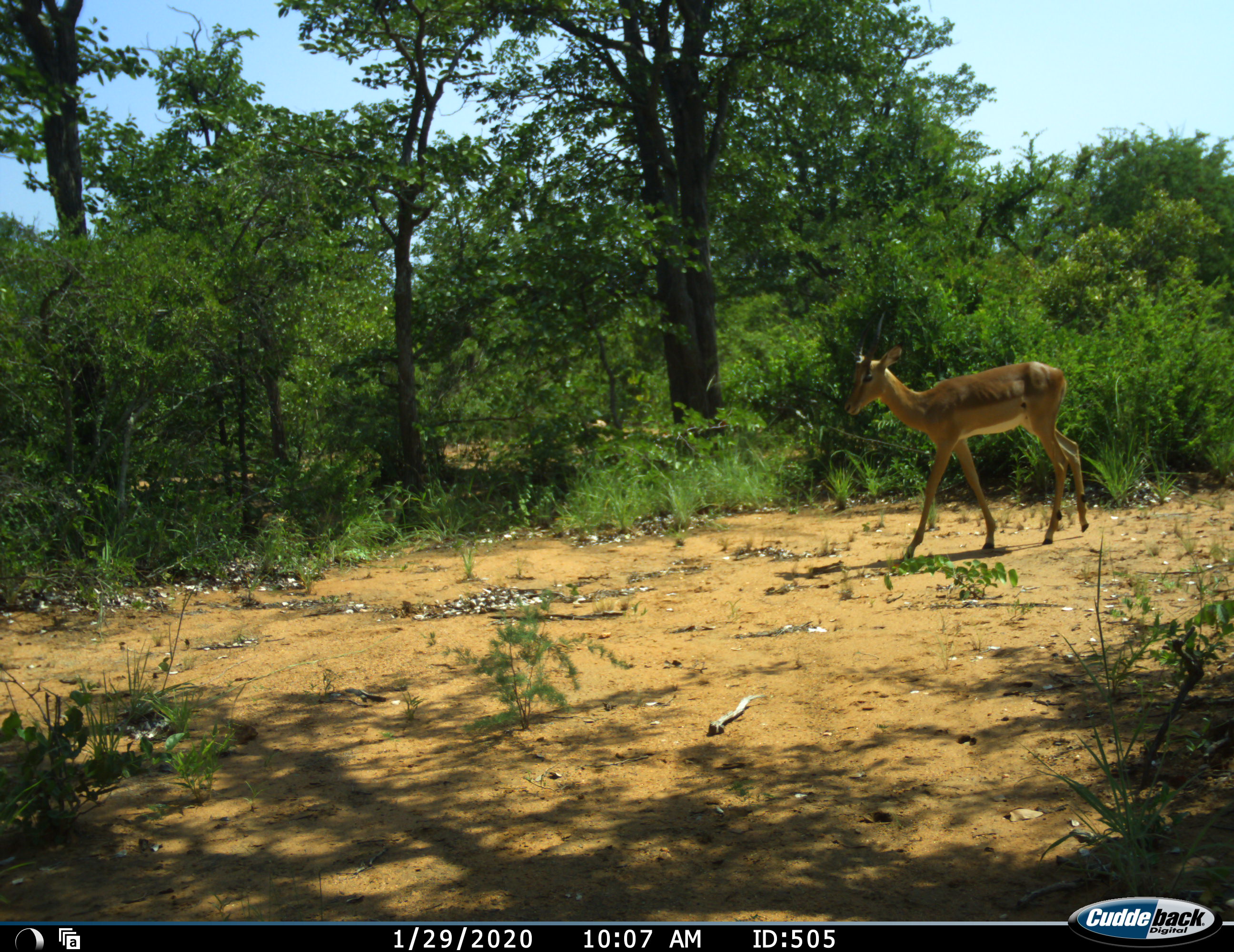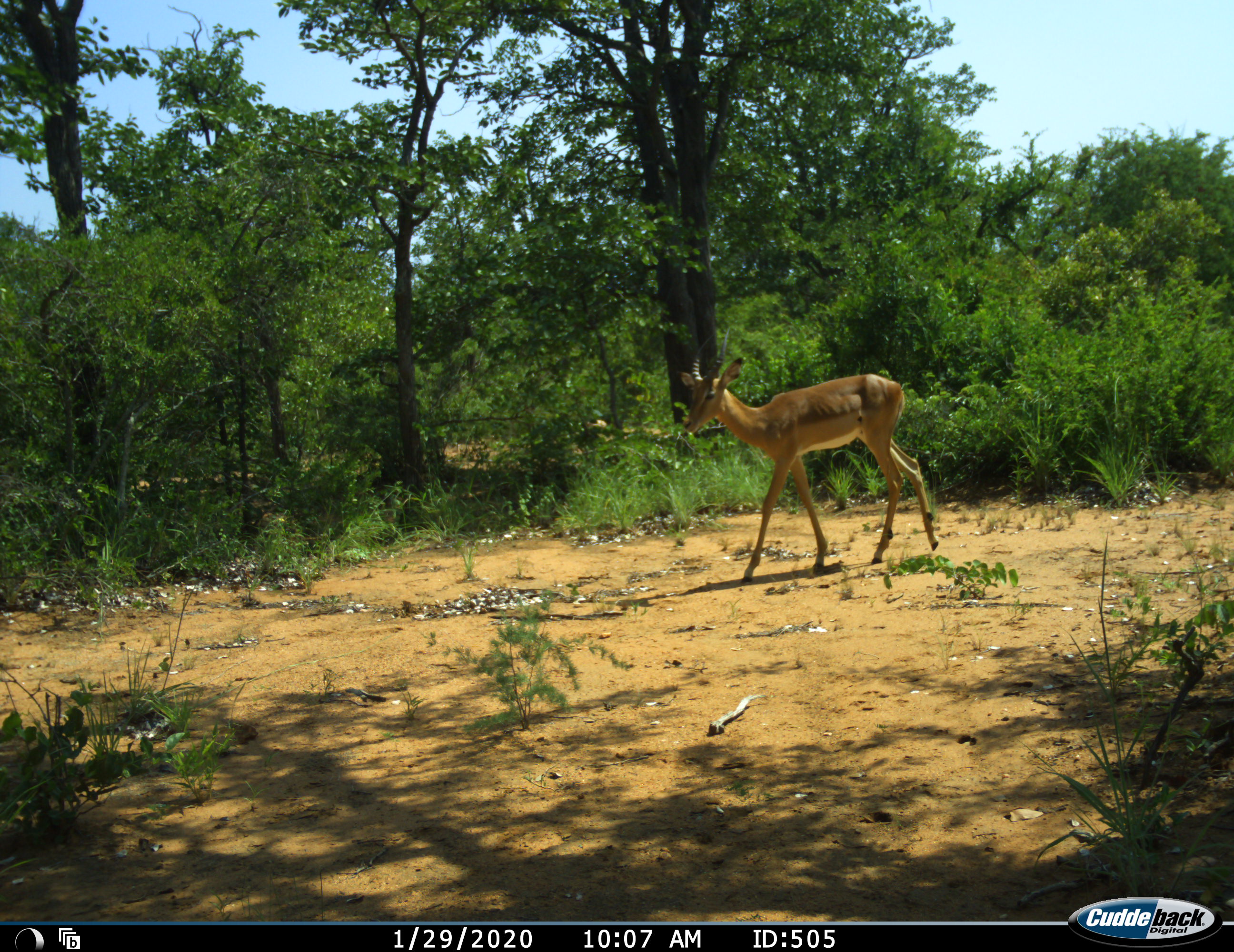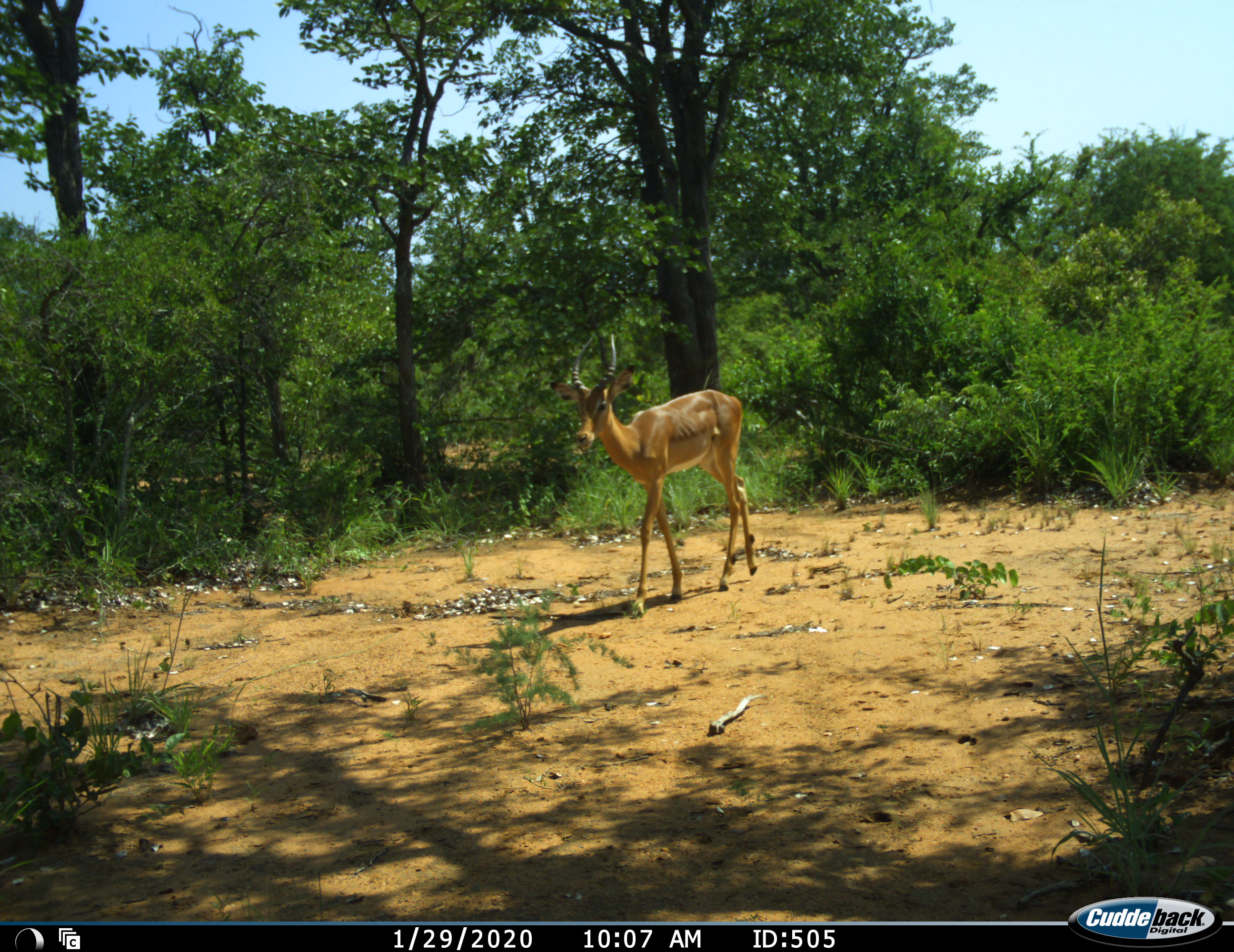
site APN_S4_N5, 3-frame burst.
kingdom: Animalia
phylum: Chordata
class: Mammalia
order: Artiodactyla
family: Bovidae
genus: Aepyceros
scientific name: Aepyceros melampus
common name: impala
Impala (Aepyceros melampus), count 1. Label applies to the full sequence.